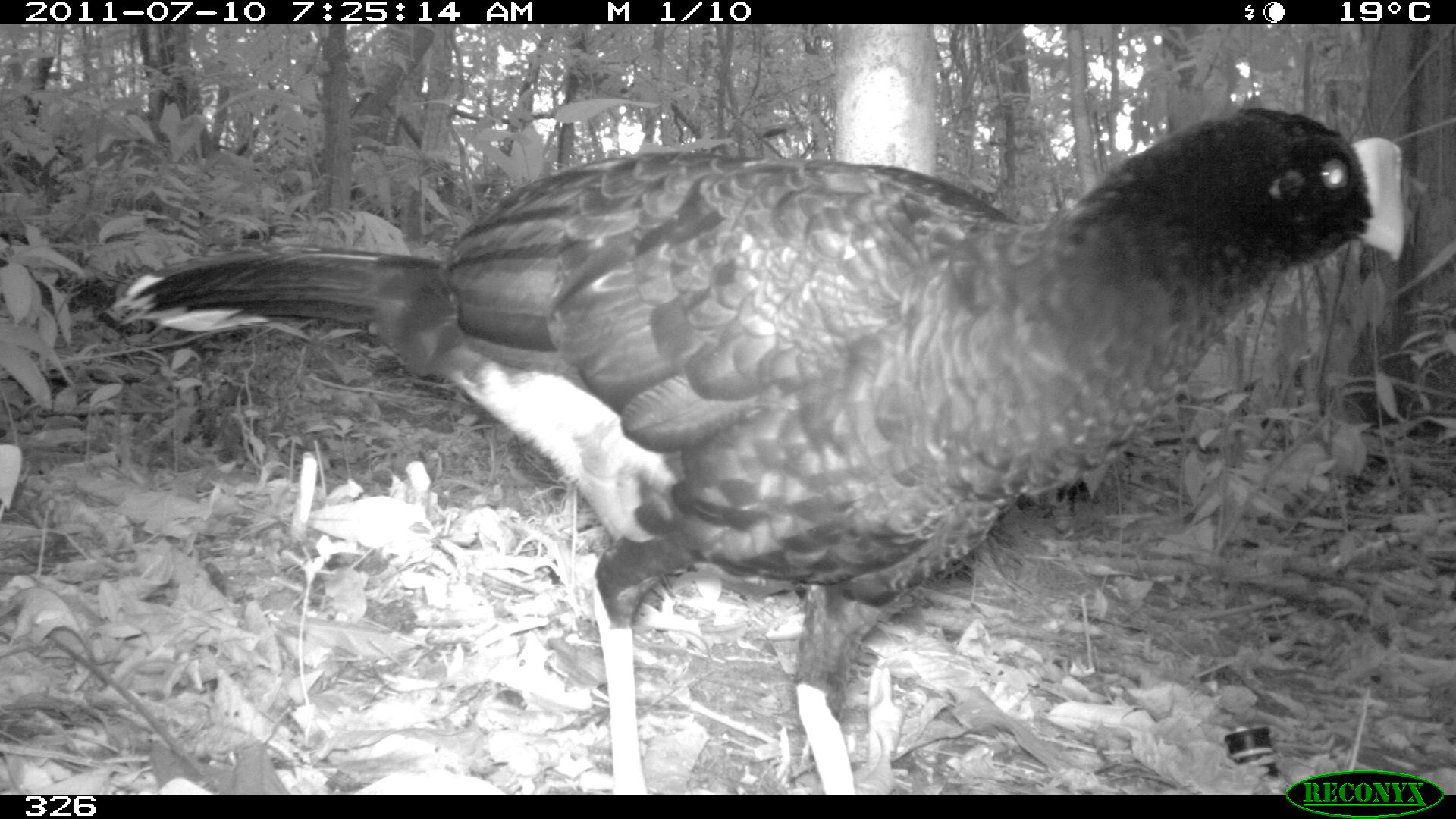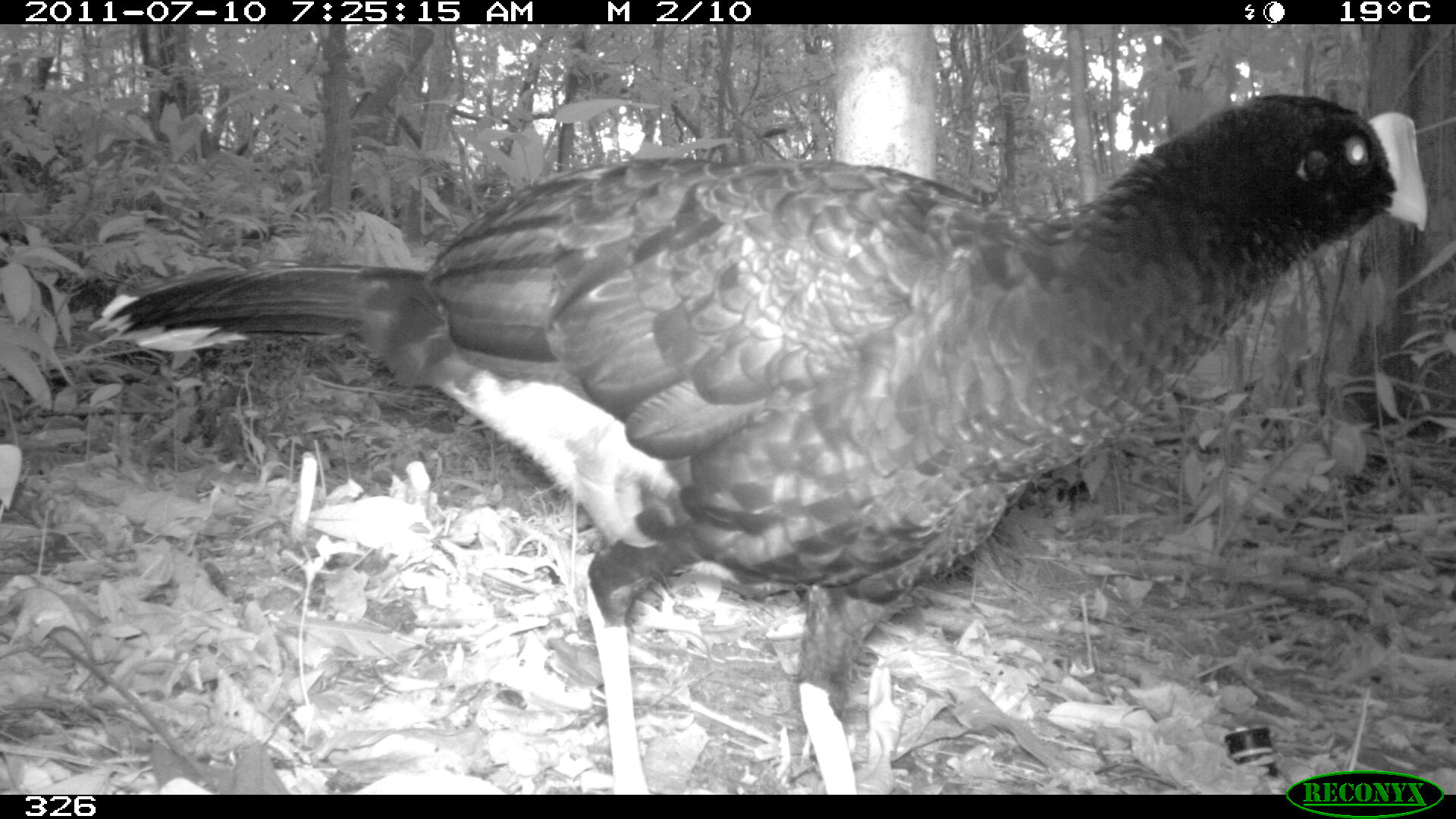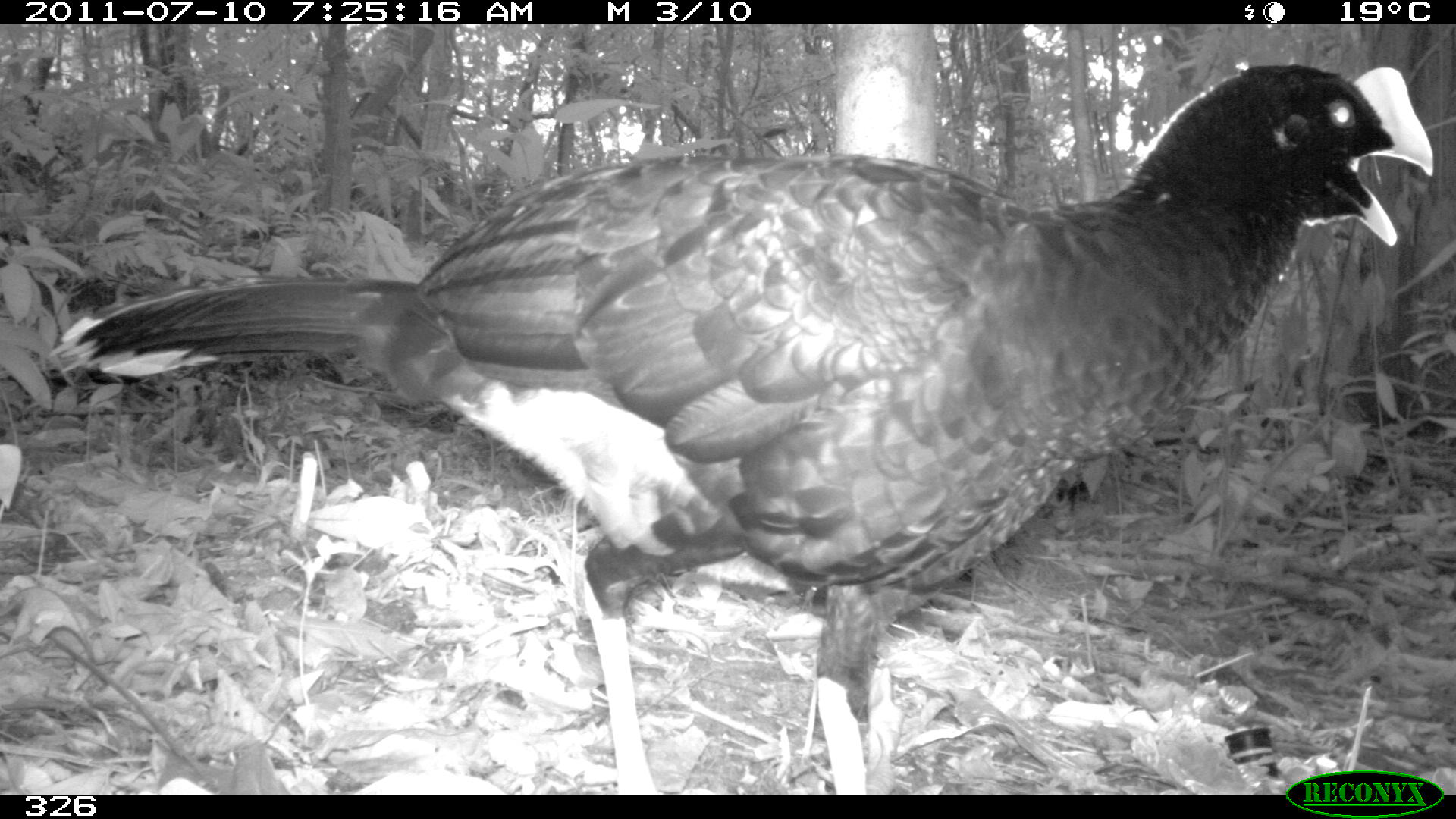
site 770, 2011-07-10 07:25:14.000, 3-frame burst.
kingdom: Animalia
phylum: Chordata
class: Aves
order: Galliformes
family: Cracidae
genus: Mitu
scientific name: Mitu tuberosum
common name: razor-billed curassow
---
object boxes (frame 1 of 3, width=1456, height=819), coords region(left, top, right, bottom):
mitu tuberosum: region(109, 101, 1408, 792)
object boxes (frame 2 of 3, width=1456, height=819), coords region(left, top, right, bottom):
mitu tuberosum: region(80, 87, 1430, 793)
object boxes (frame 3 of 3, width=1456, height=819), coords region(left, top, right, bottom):
mitu tuberosum: region(44, 60, 1437, 793)